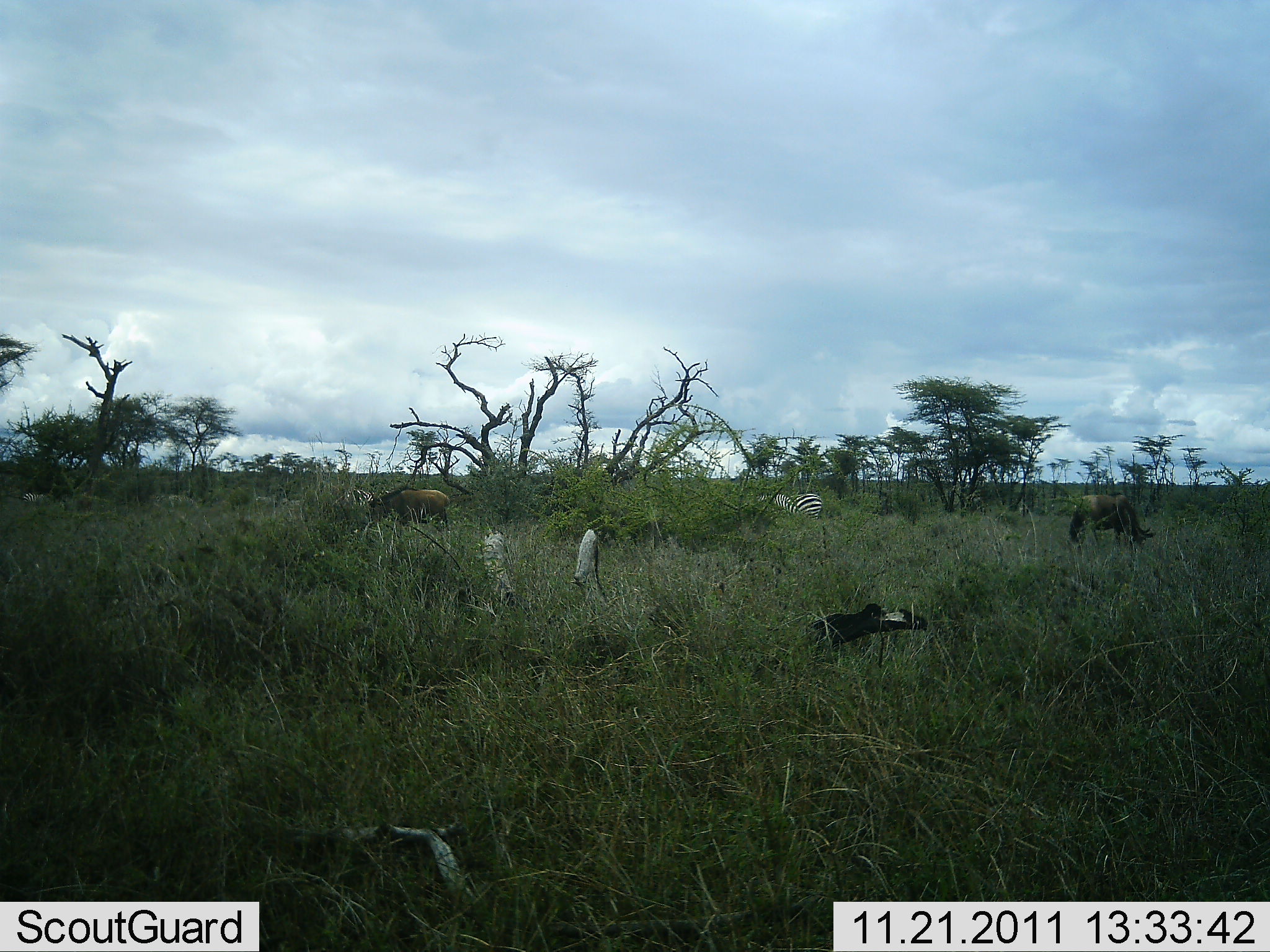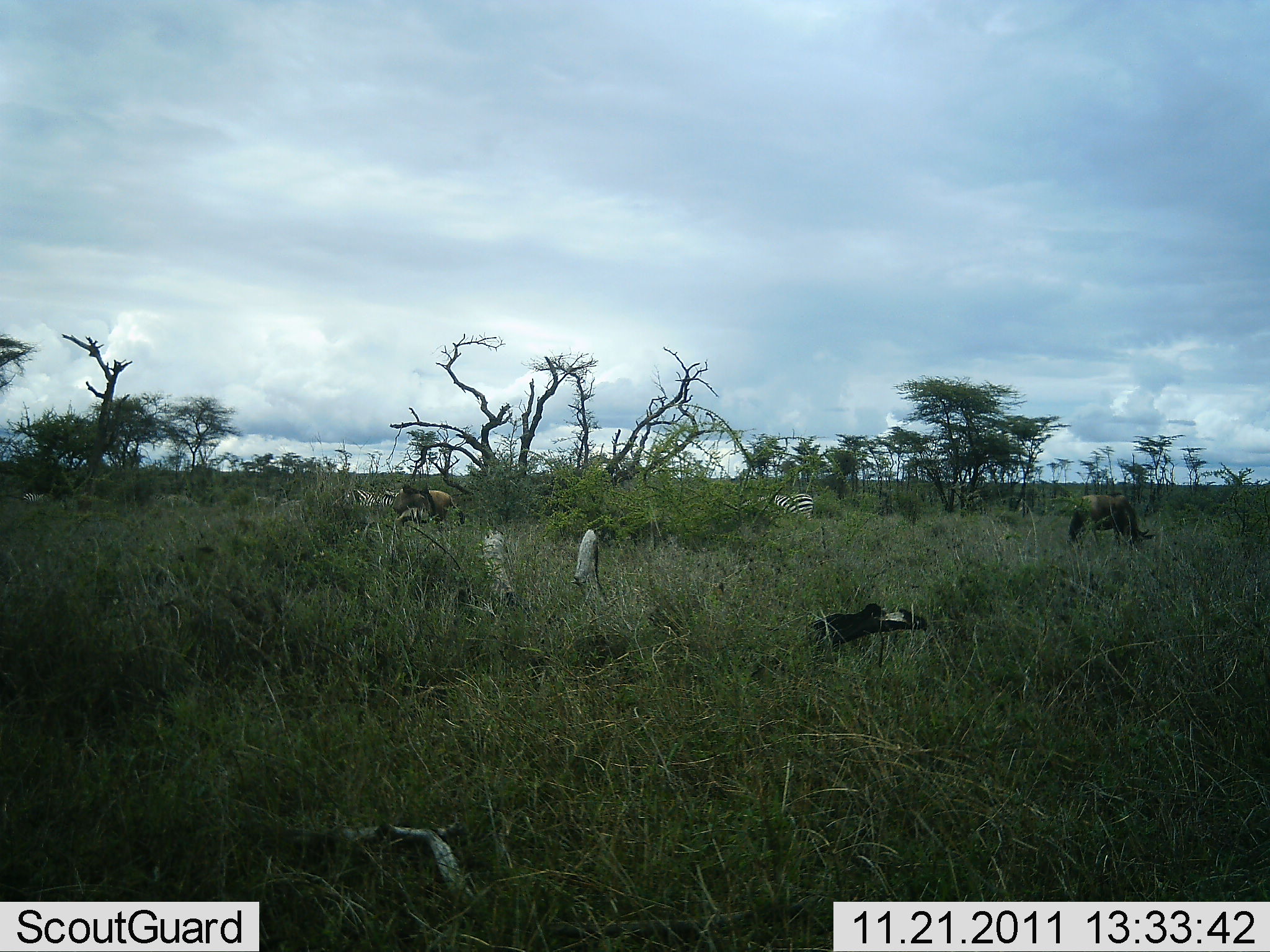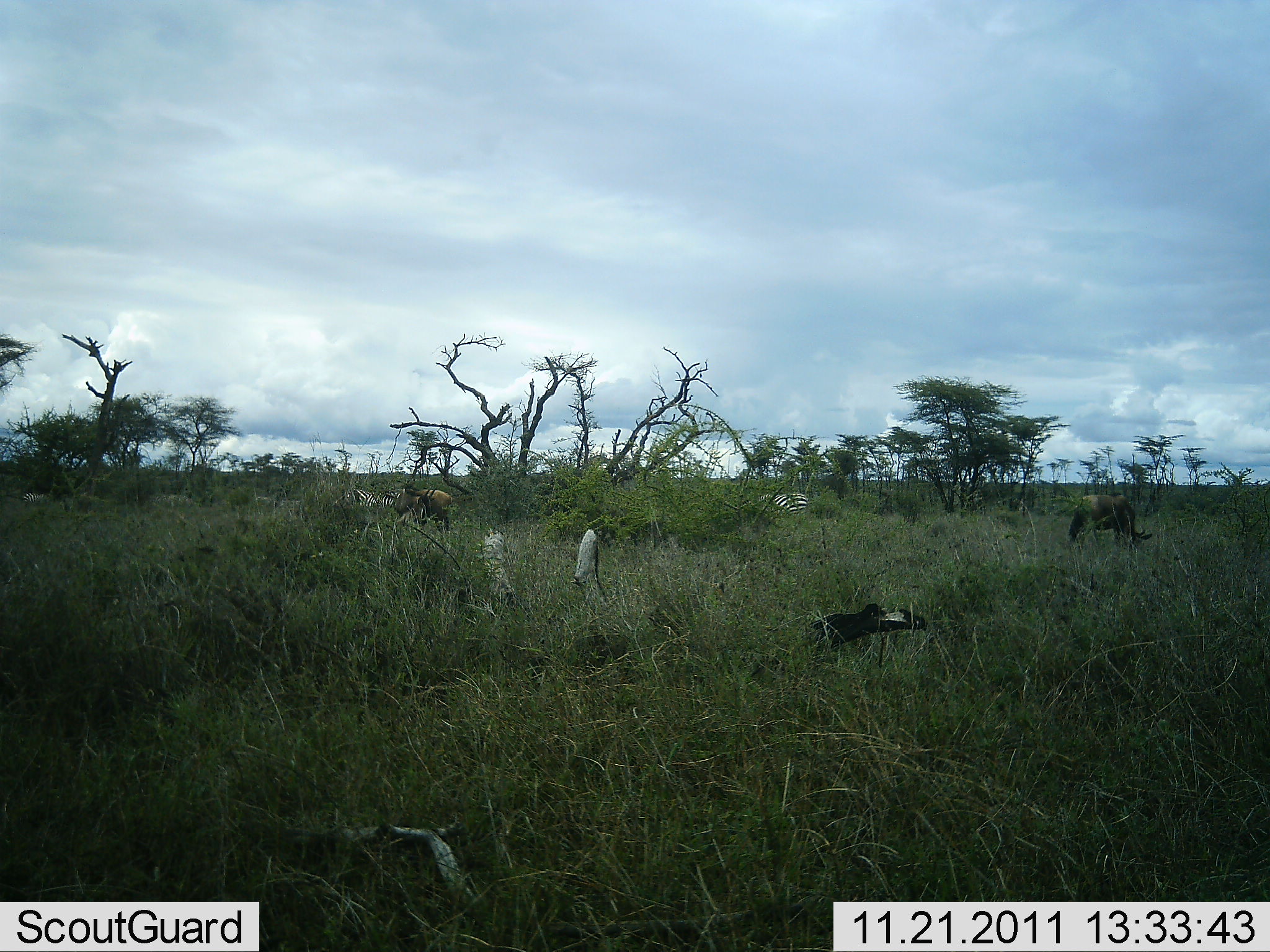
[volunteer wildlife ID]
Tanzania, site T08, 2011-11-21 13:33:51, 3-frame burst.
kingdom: Animalia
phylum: Chordata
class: Mammalia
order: Artiodactyla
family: Bovidae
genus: Connochaetes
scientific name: Connochaetes taurinus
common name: blue wildebeest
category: wildebeest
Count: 2.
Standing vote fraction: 36%.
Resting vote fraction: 0%.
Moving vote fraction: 0%.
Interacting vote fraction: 0%.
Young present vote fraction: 0%.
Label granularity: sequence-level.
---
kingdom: Animalia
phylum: Chordata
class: Mammalia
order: Perissodactyla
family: Equidae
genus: Equus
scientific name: Equus quagga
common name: plains zebra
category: zebra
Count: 2.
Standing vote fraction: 39%.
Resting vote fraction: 0%.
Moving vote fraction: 17%.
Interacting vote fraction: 0%.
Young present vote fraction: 0%.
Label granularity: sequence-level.